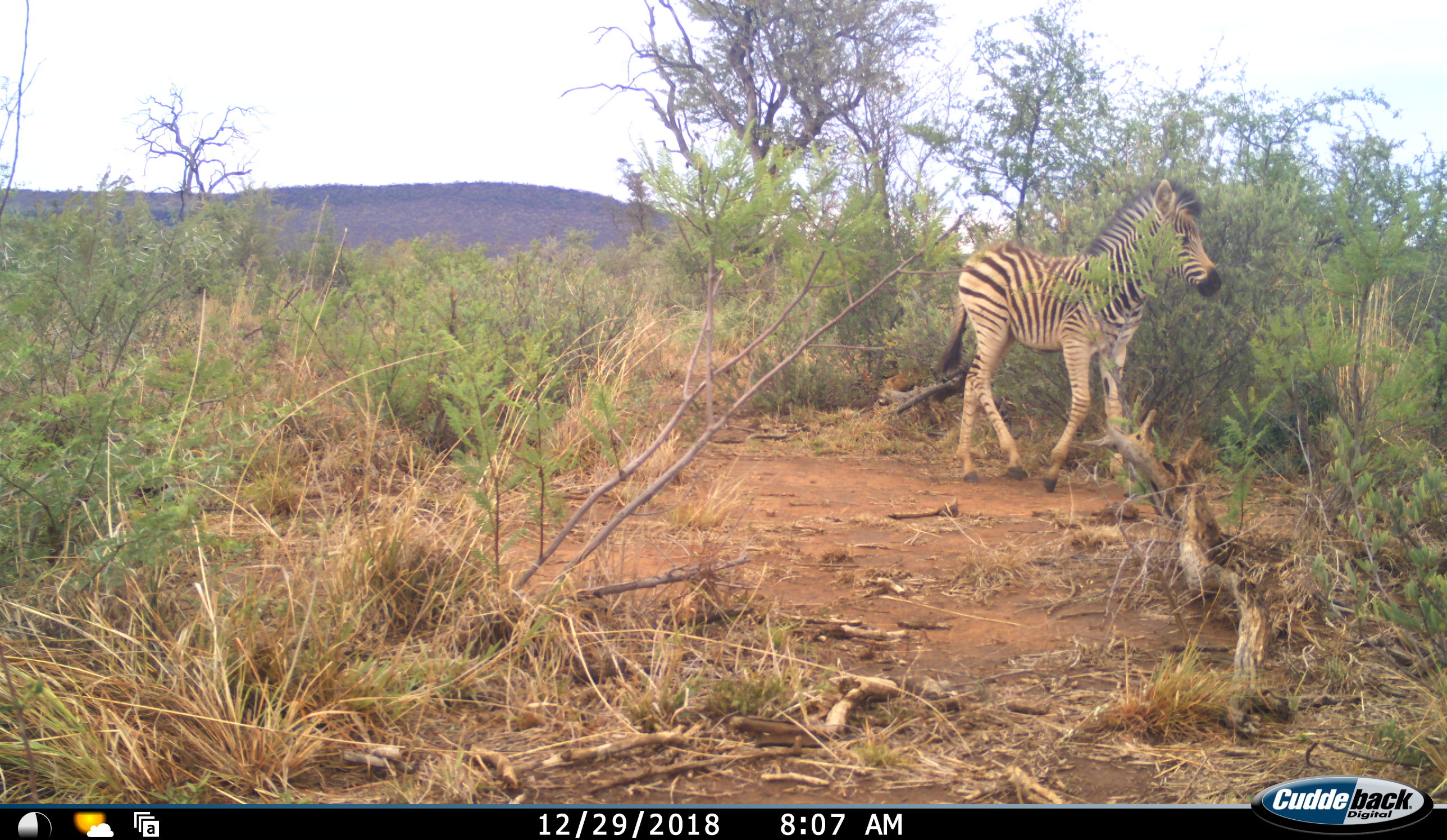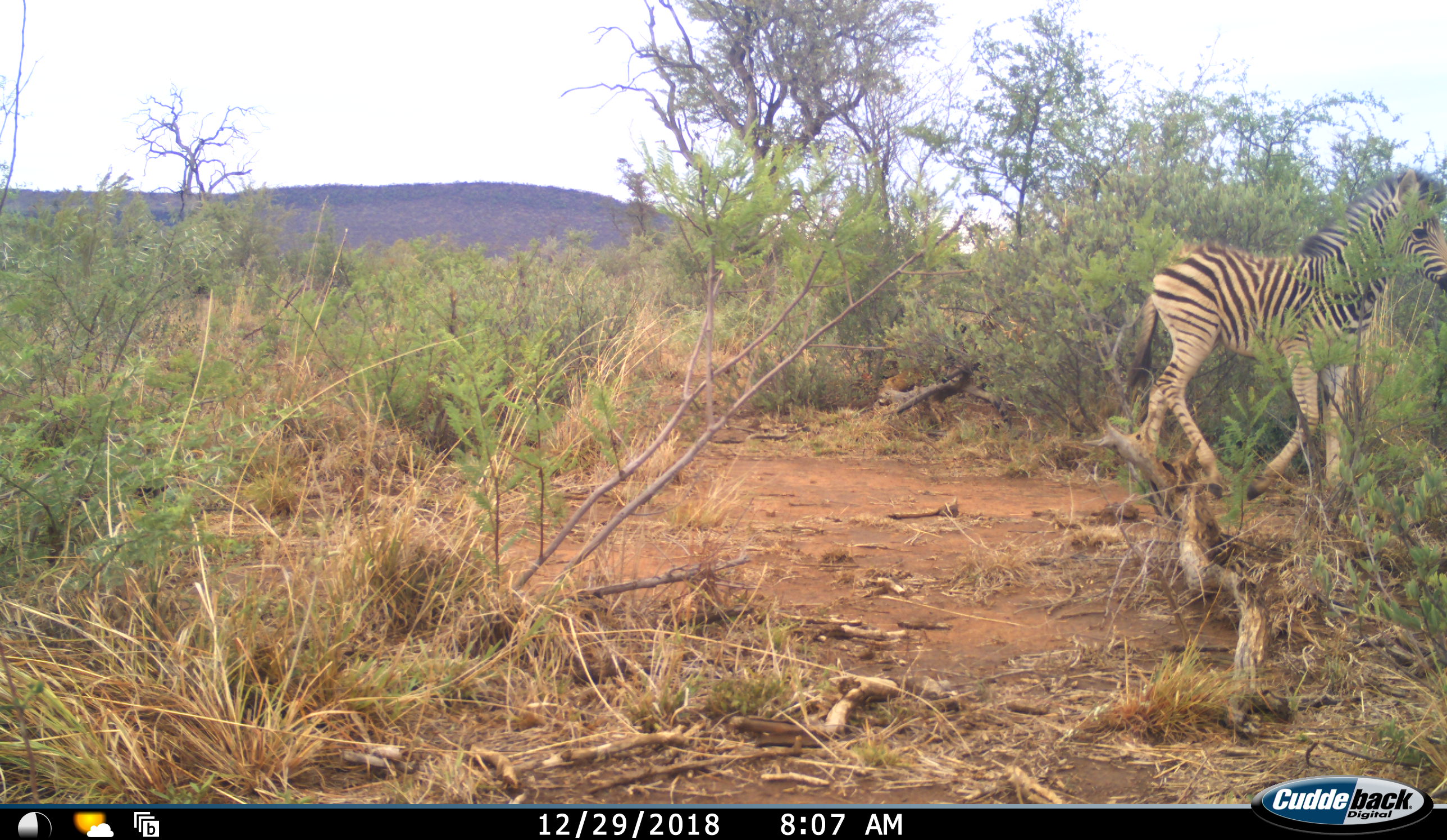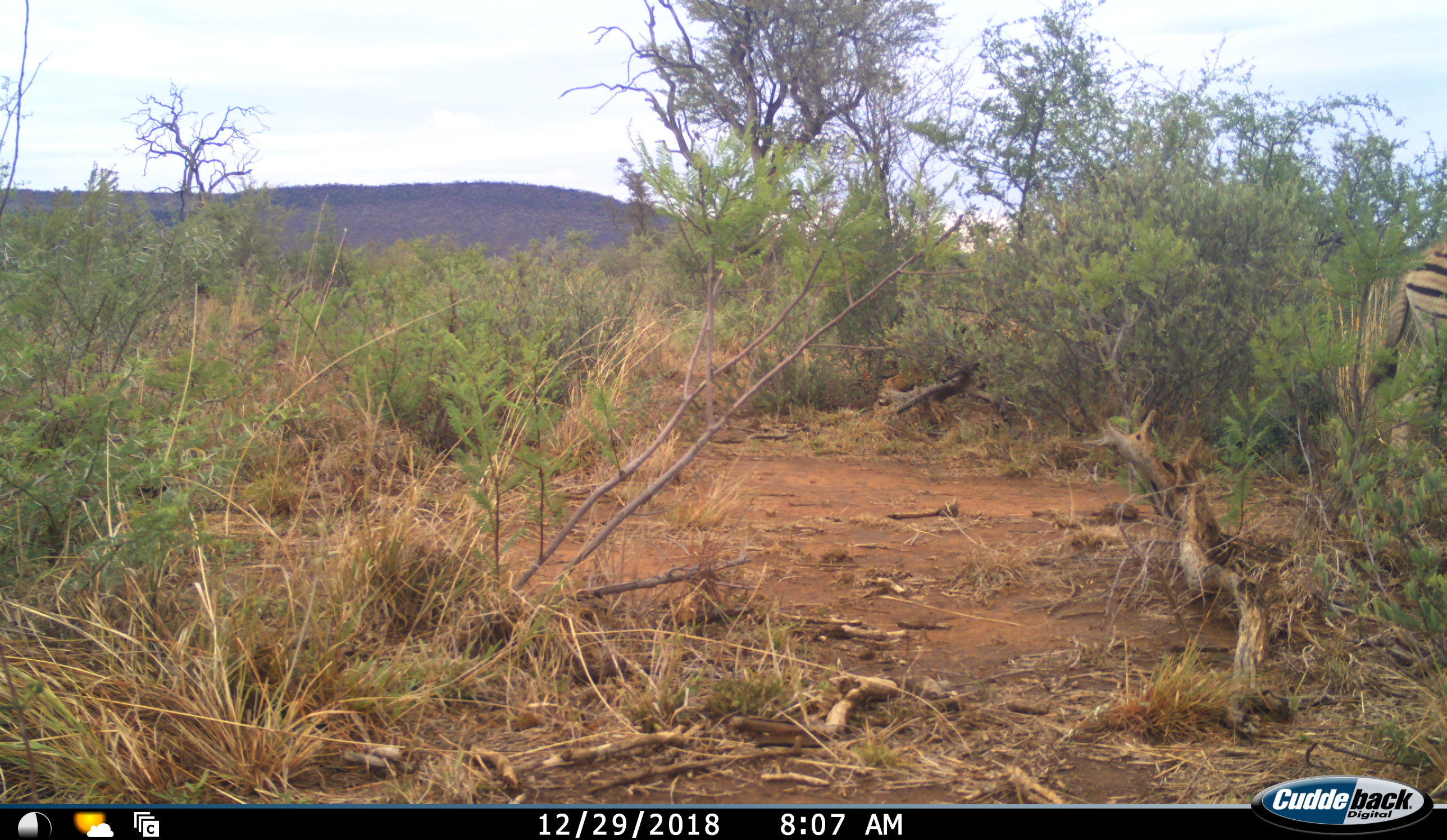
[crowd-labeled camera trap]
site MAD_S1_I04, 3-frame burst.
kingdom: Animalia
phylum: Chordata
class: Mammalia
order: Perissodactyla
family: Equidae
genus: Equus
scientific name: Equus quagga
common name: plains zebra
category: zebraplains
Zebraplains (plains zebra) (Equus quagga), count 1. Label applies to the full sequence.